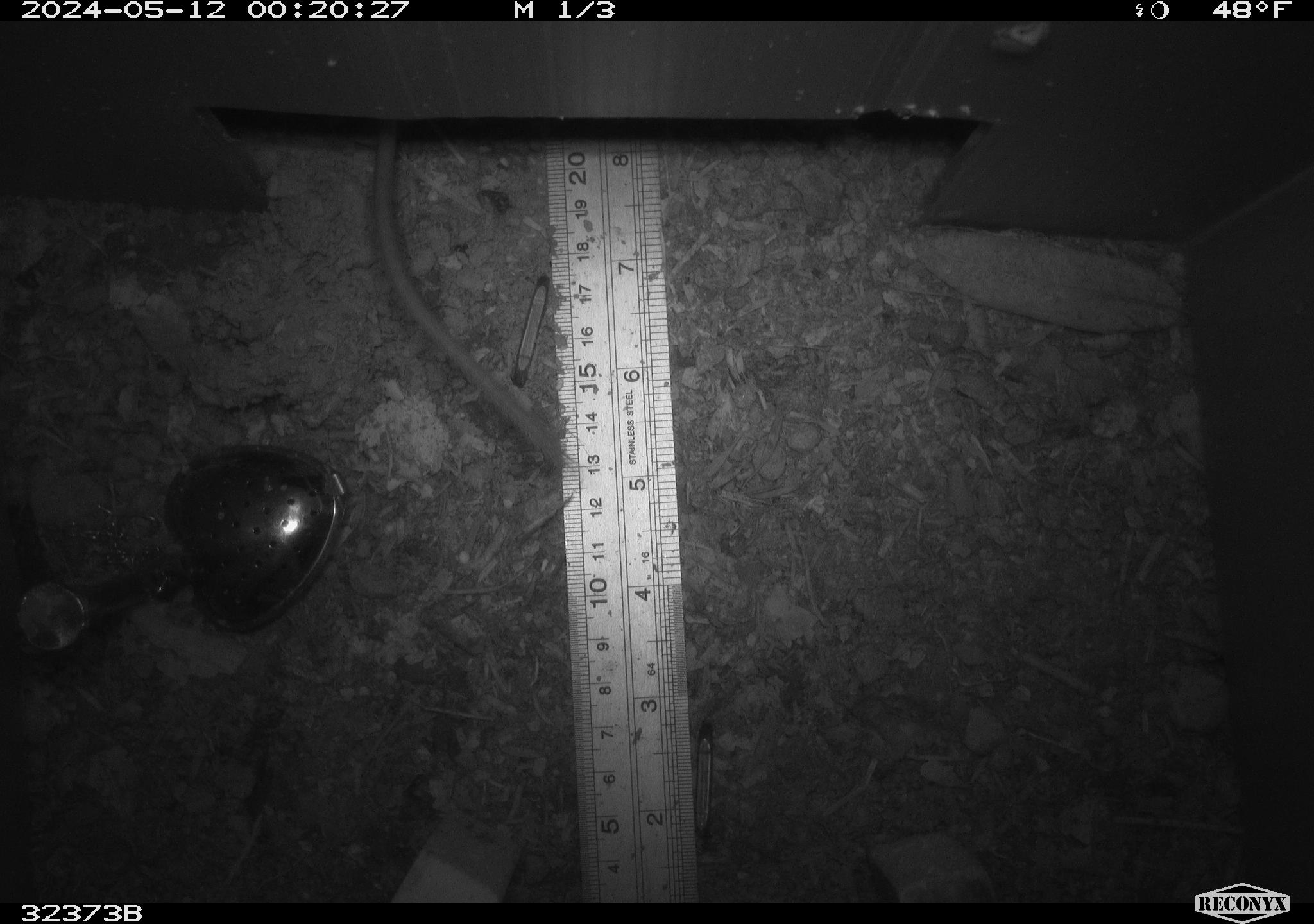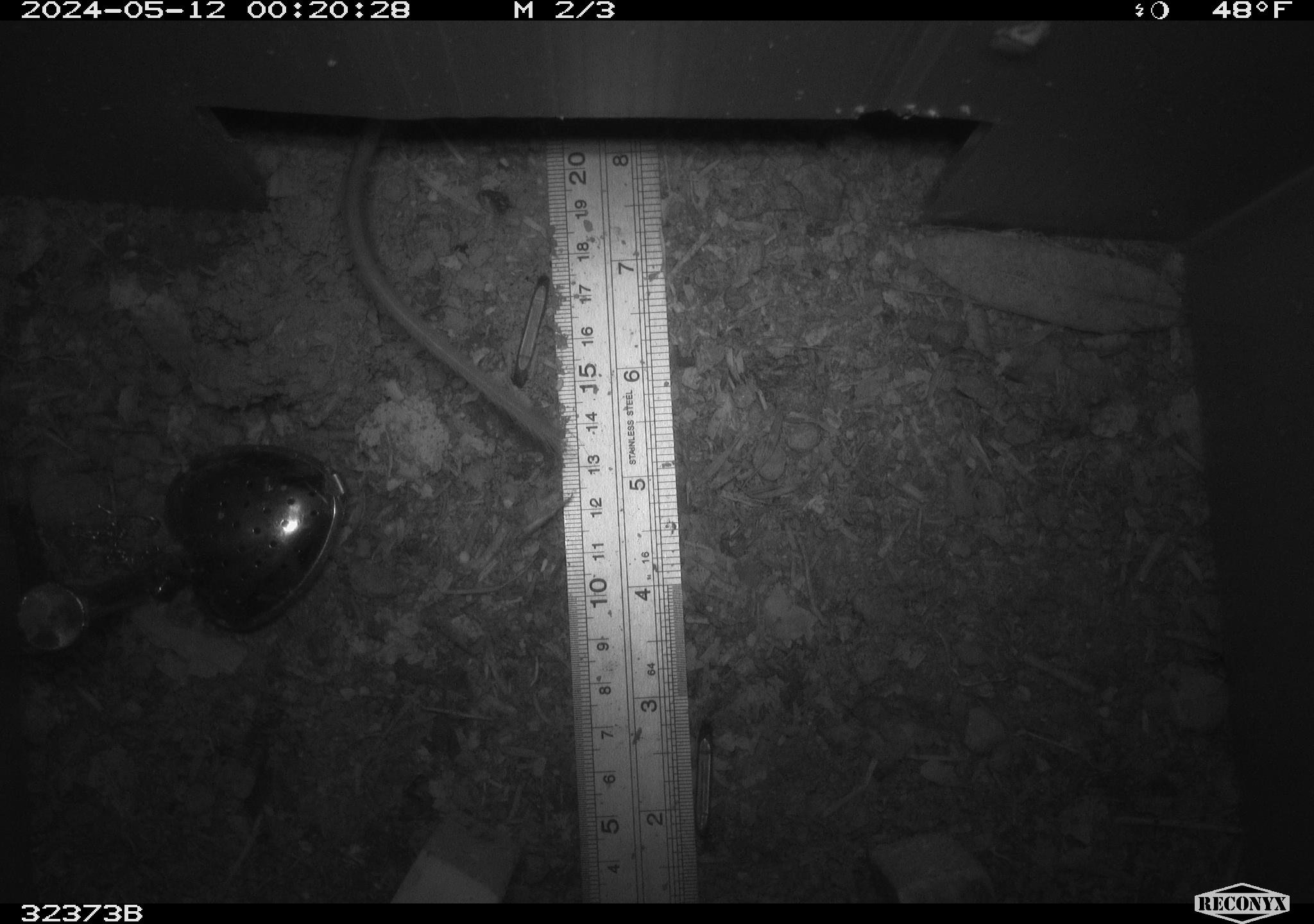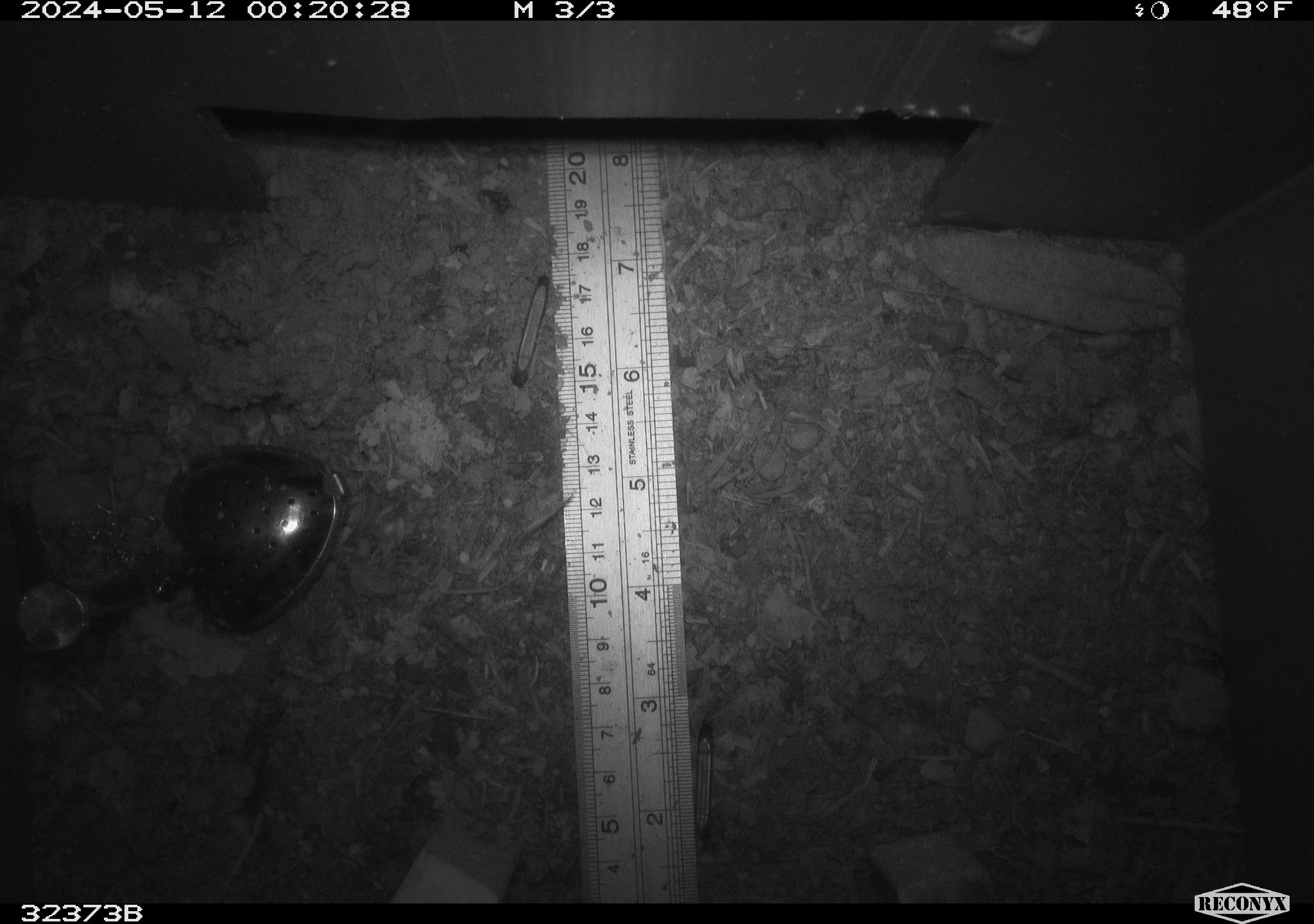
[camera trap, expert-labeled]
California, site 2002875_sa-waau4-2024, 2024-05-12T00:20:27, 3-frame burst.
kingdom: Animalia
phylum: Chordata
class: Mammalia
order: Rodentia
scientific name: Rodentia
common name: rodent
Rodent (Rodentia).